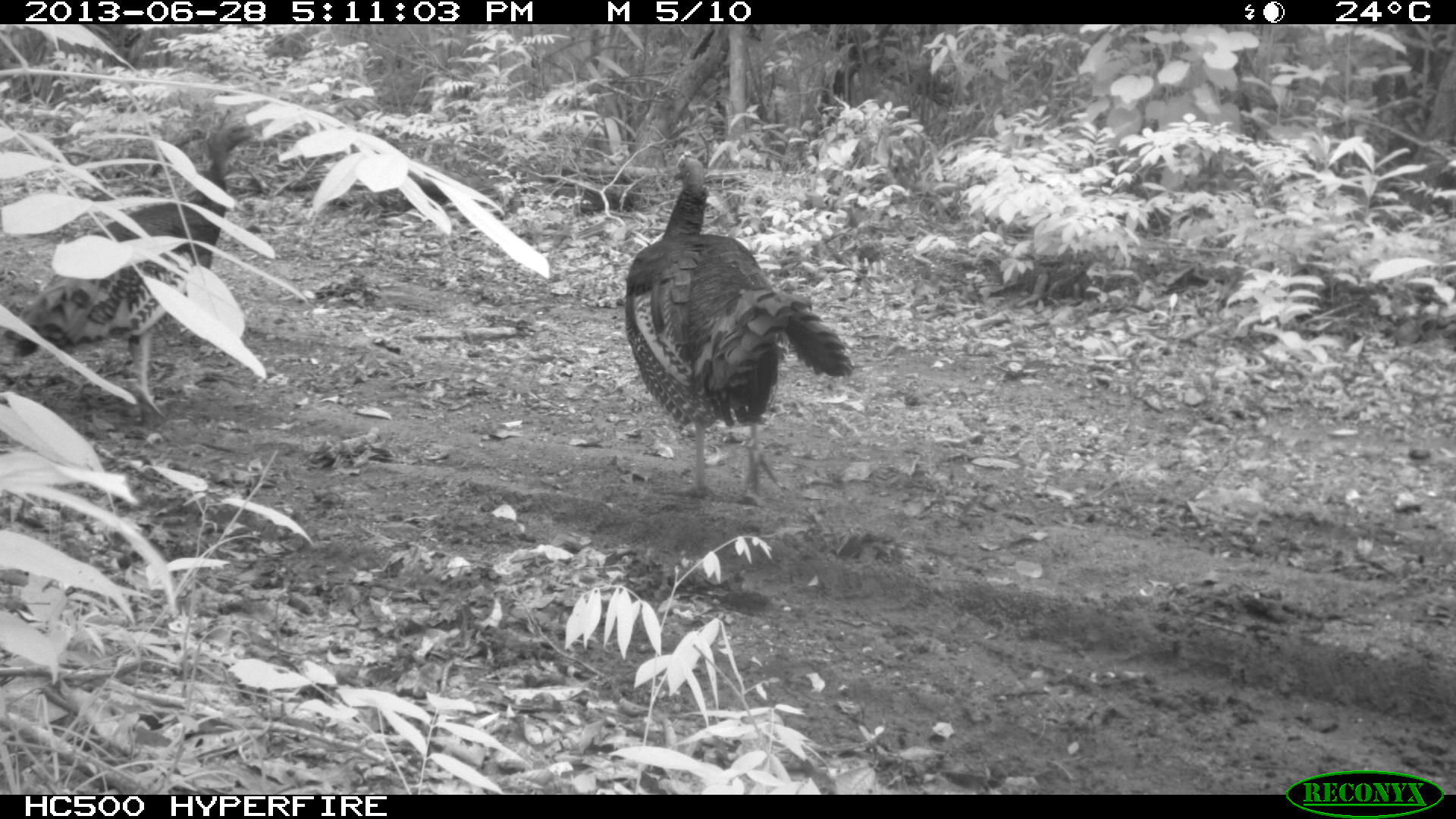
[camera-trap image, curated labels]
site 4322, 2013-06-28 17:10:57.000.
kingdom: Animalia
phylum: Chordata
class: Aves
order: Galliformes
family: Phasianidae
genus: Meleagris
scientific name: Meleagris ocellata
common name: ocellated turkey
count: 2